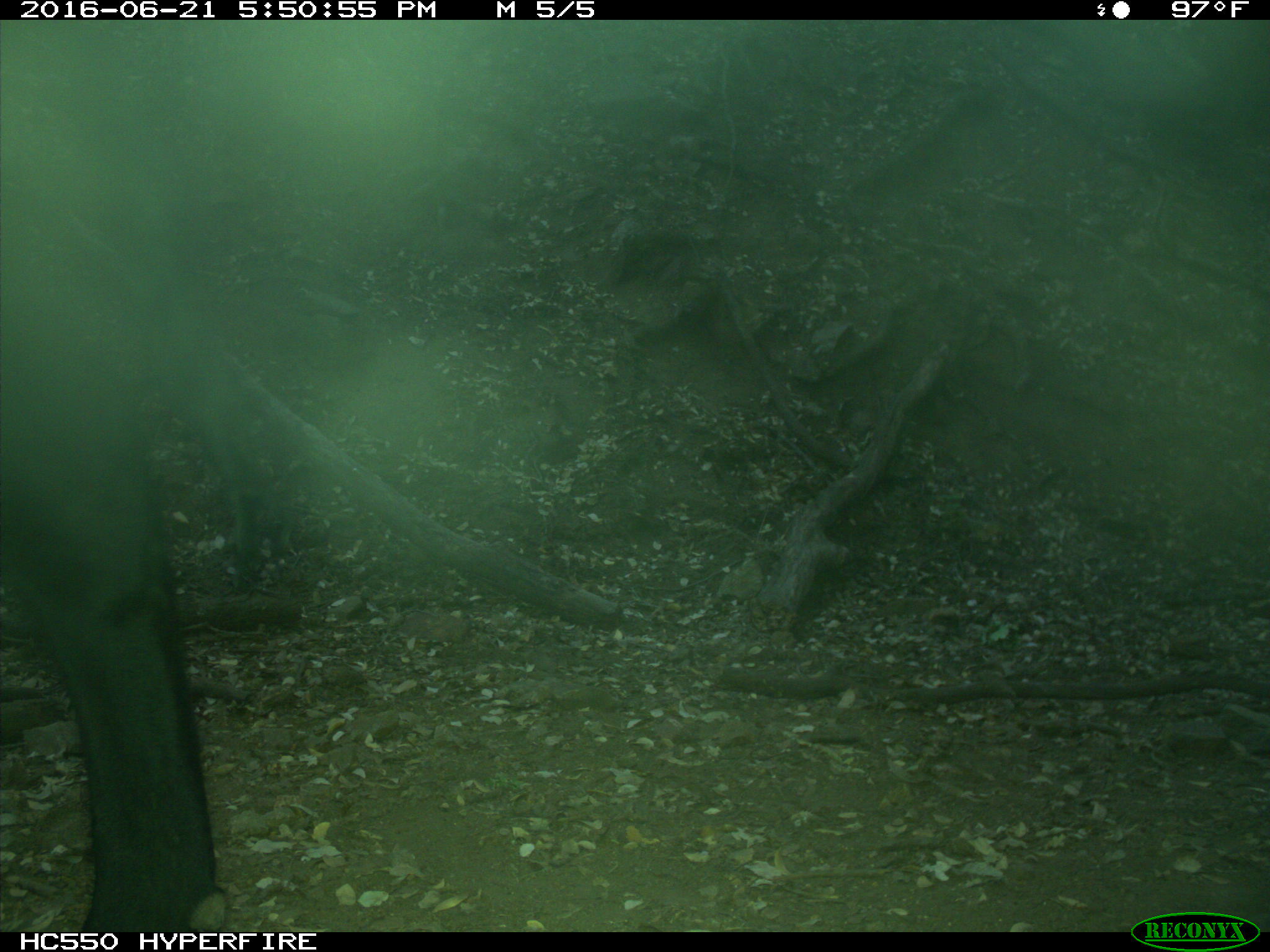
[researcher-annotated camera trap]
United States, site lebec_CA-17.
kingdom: Animalia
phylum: Chordata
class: Mammalia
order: Artiodactyla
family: Bovidae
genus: Bos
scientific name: Bos taurus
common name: domestic cow